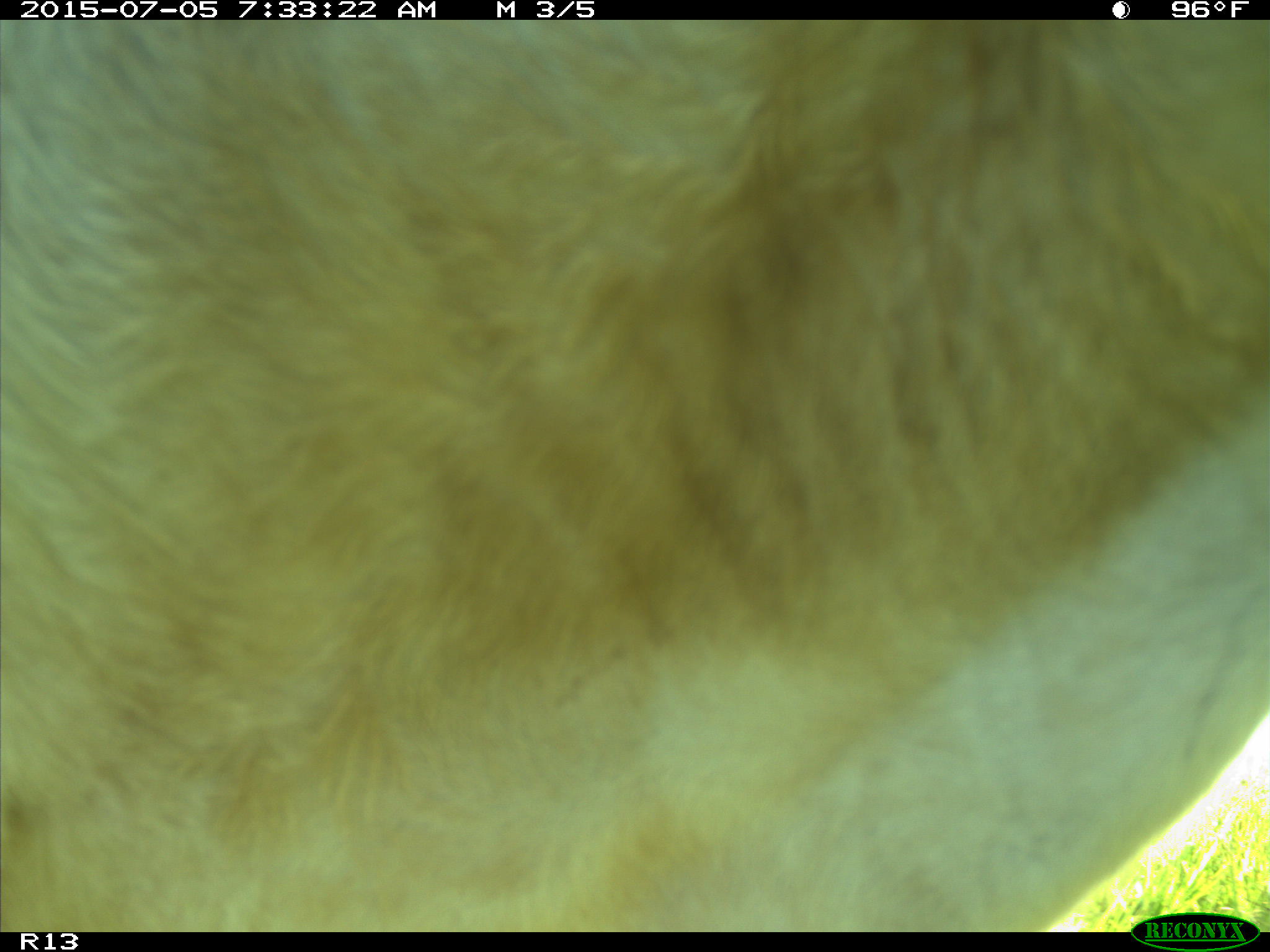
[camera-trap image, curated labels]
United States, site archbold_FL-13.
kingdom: Animalia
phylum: Chordata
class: Mammalia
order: Artiodactyla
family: Bovidae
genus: Bos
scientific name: Bos taurus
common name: domestic cow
Bos taurus (domestic cow).